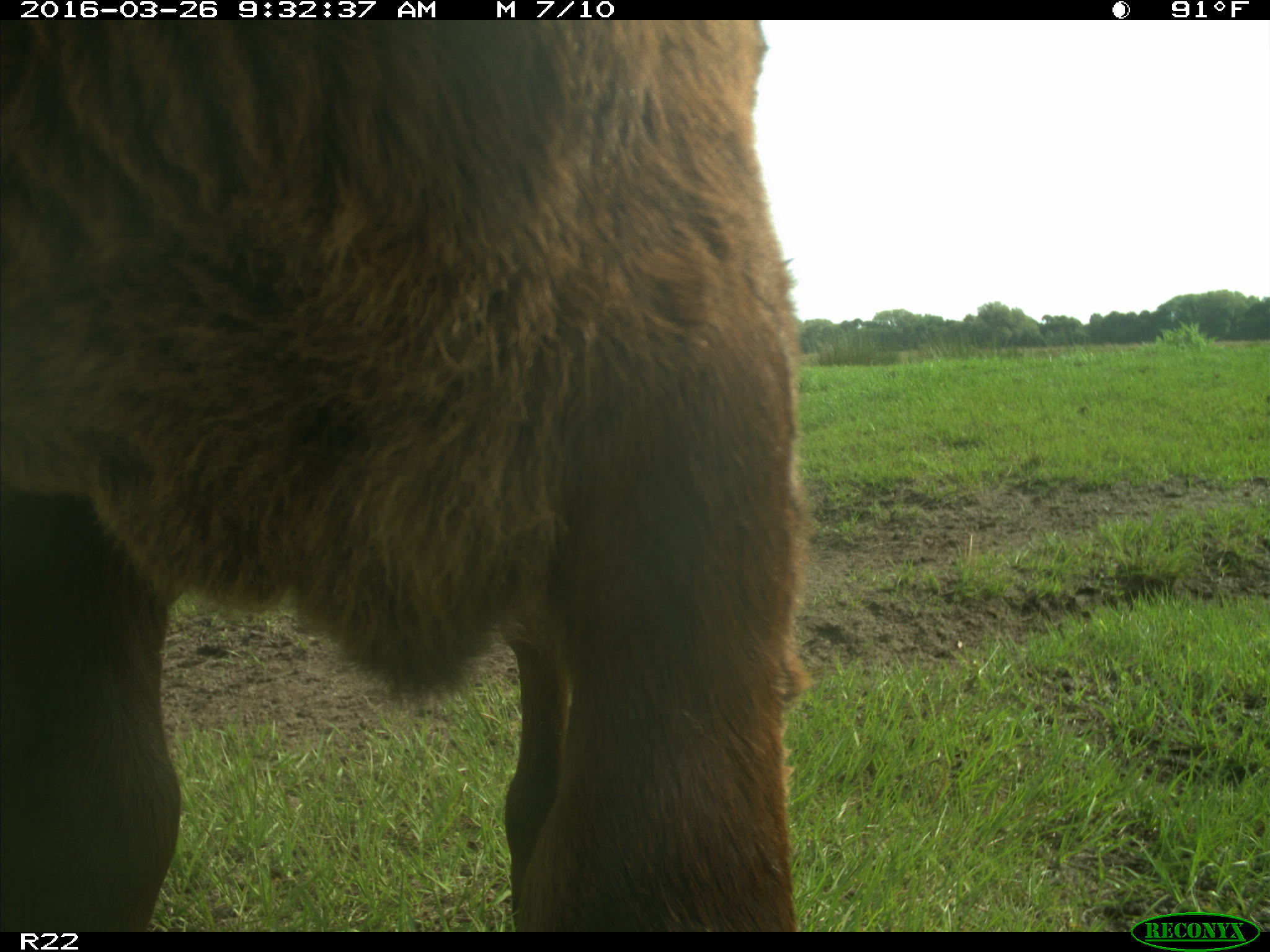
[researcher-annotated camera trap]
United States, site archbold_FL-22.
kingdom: Animalia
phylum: Chordata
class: Mammalia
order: Artiodactyla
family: Bovidae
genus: Bos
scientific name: Bos taurus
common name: domestic cow